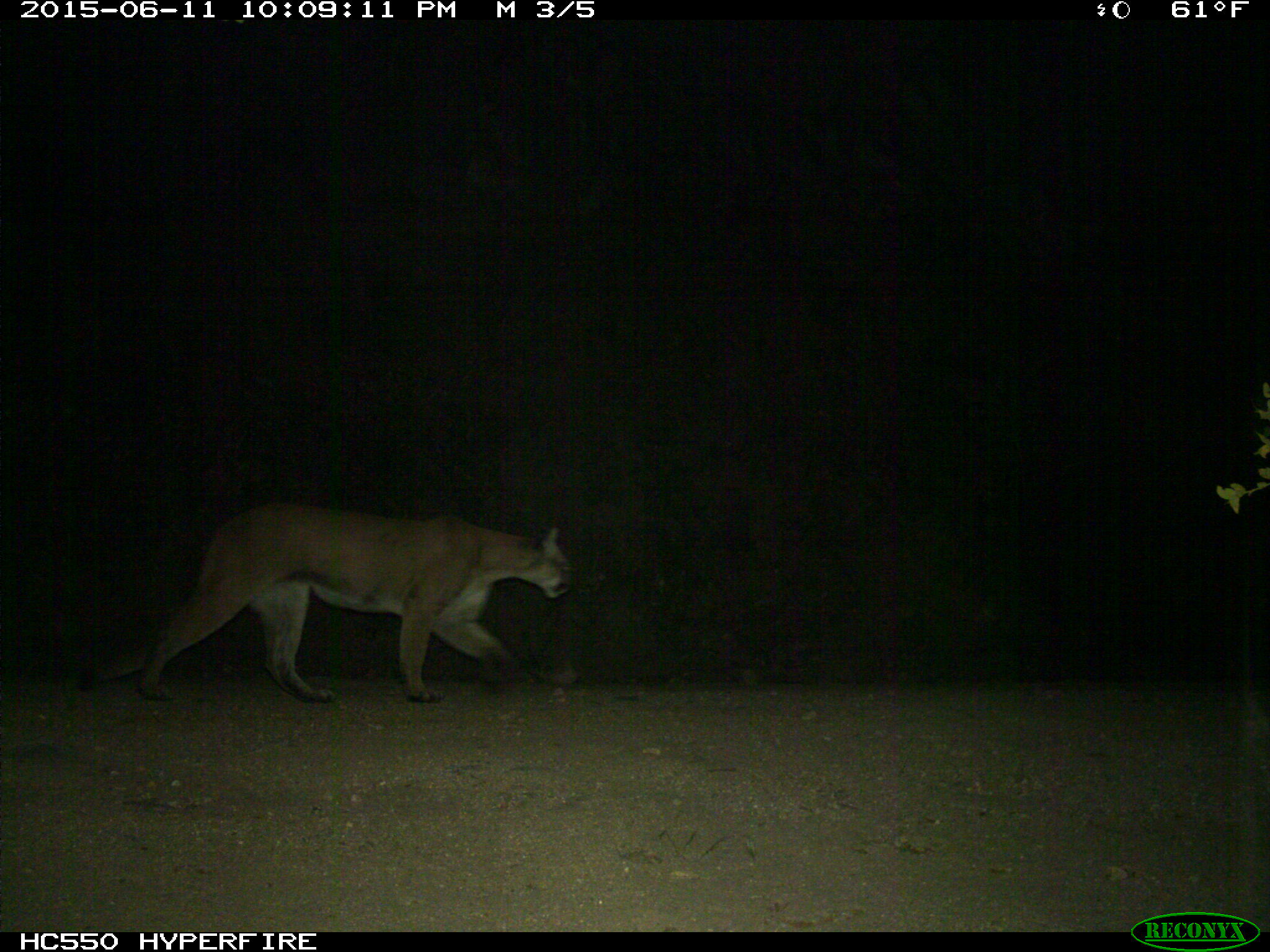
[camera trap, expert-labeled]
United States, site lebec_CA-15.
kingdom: Animalia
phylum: Chordata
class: Mammalia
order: Carnivora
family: Felidae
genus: Puma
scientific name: Puma concolor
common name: mountain lion